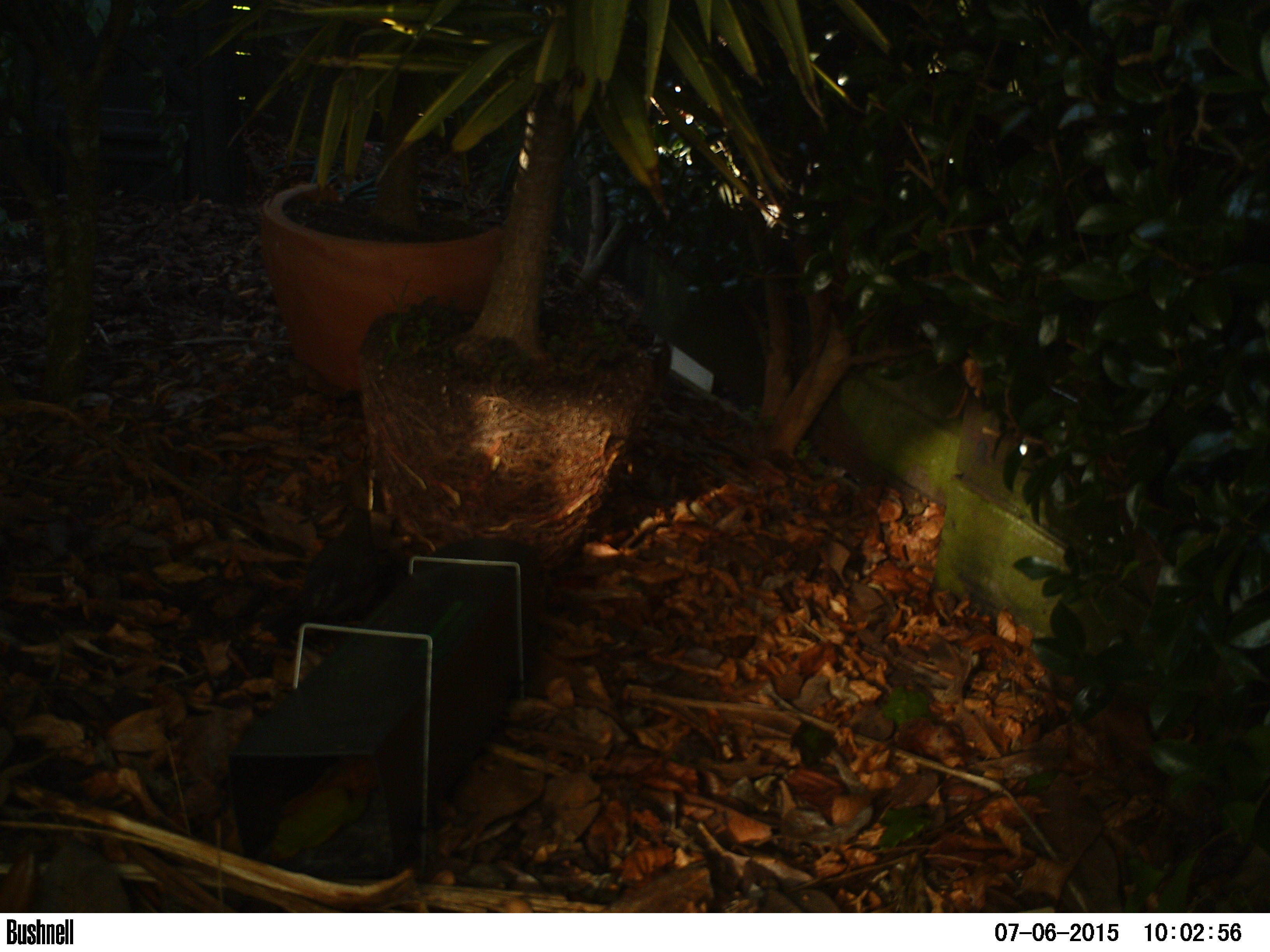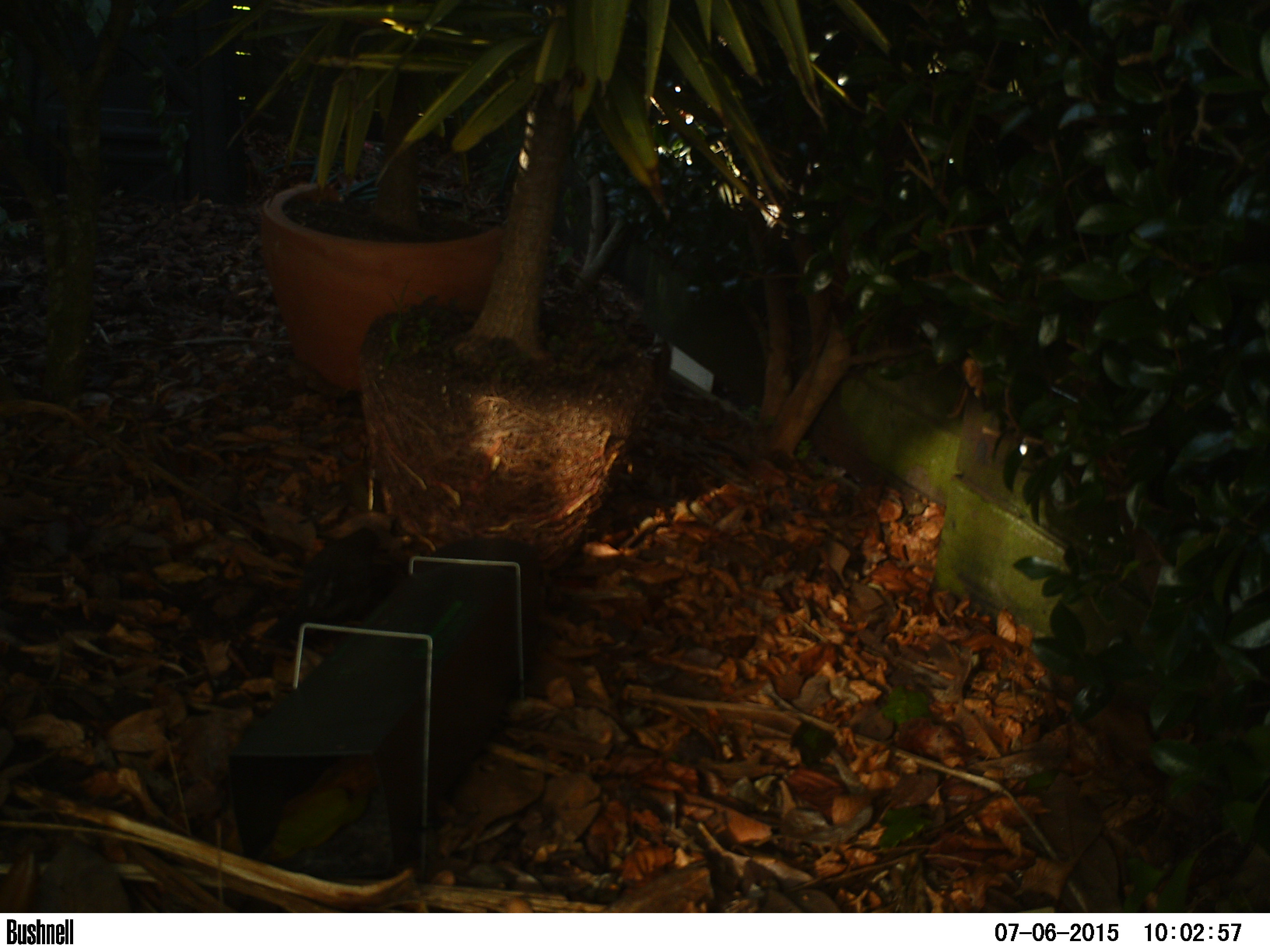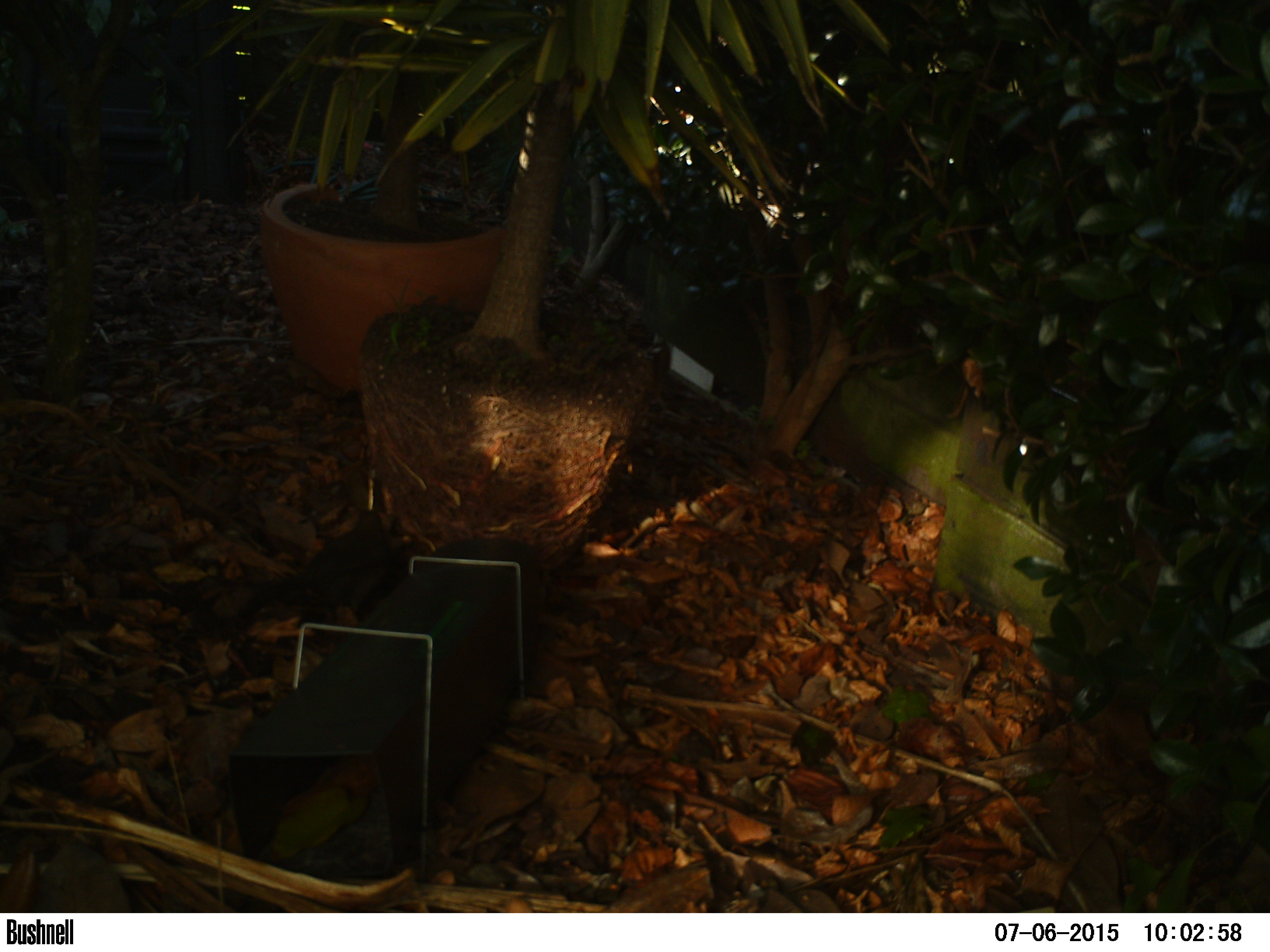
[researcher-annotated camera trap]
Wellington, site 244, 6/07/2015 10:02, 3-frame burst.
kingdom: Animalia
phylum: Chordata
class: Aves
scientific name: Aves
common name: bird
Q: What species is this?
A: Bird (Aves).